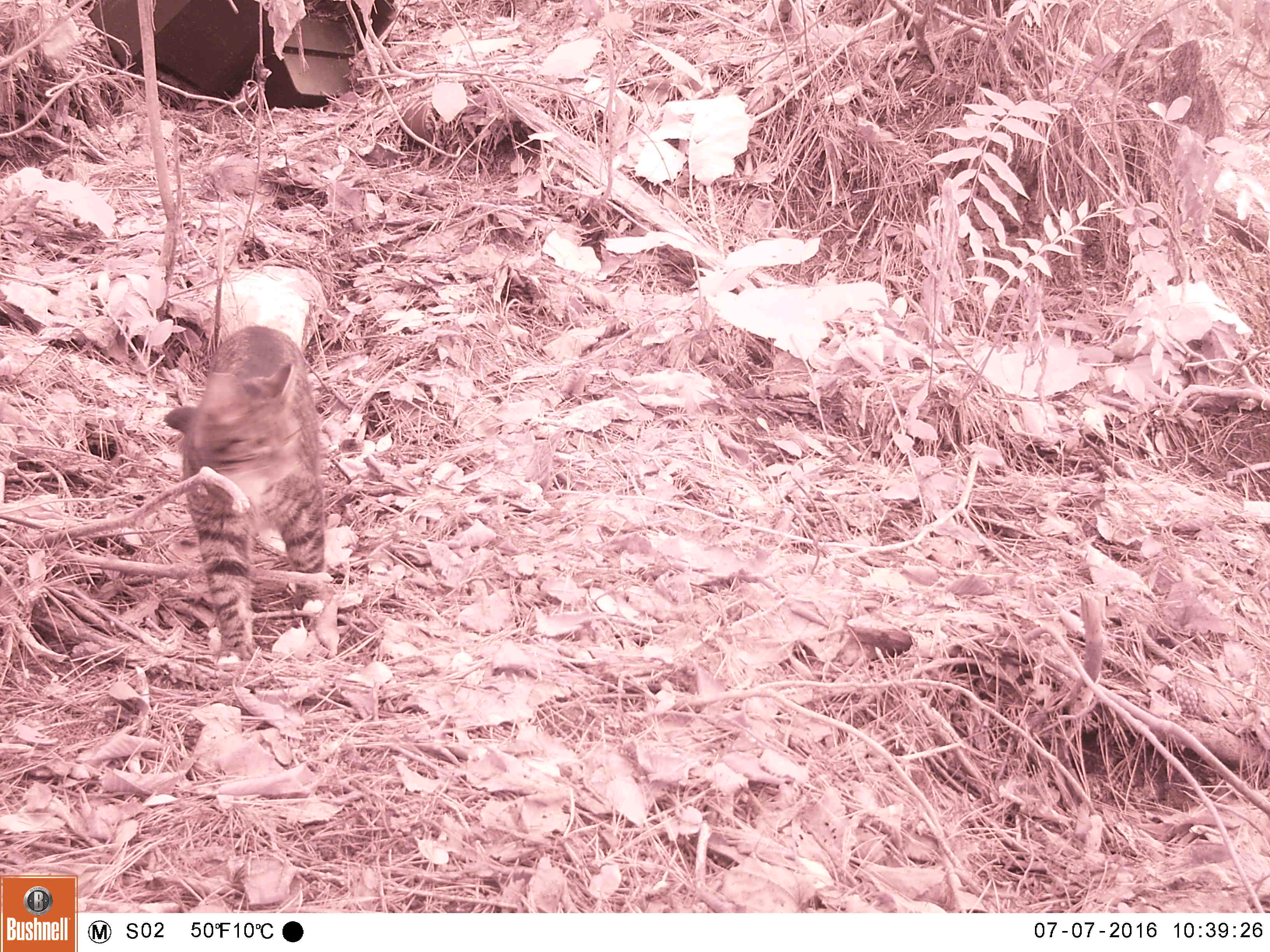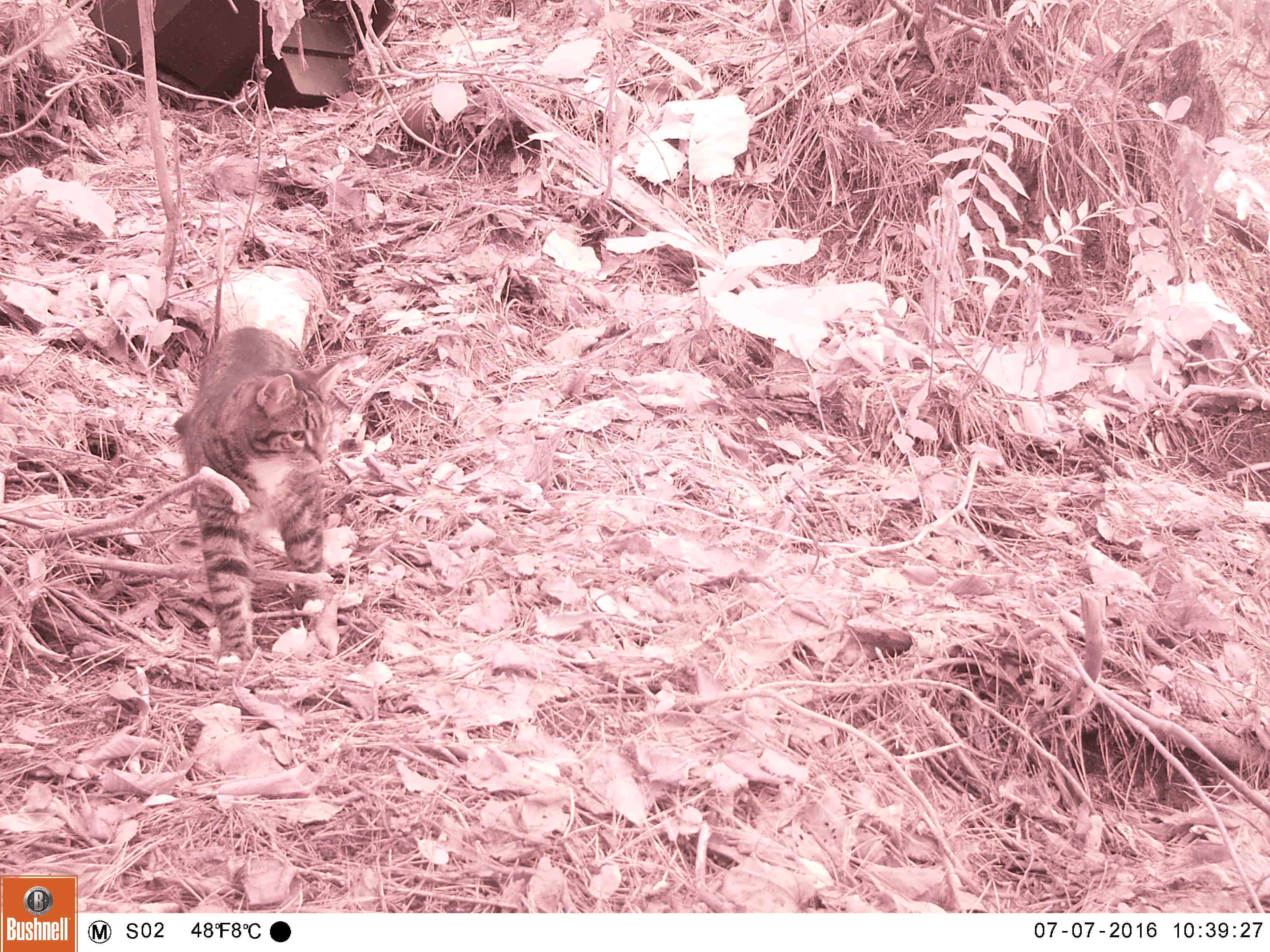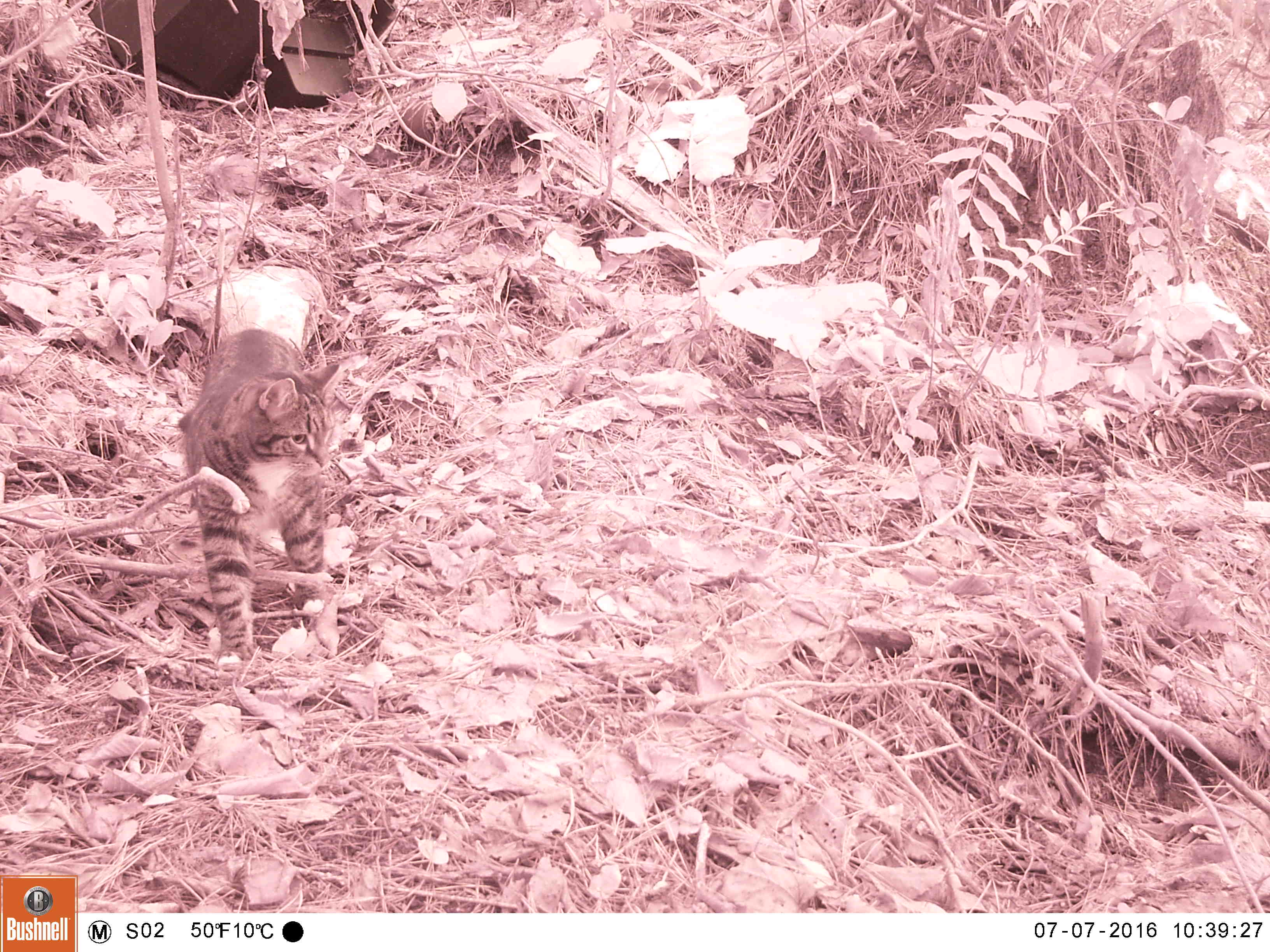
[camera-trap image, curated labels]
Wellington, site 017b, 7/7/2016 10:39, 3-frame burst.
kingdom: Animalia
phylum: Chordata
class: Mammalia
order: Carnivora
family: Felidae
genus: Felis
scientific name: Felis catus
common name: cat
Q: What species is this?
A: Cat (Felis catus).